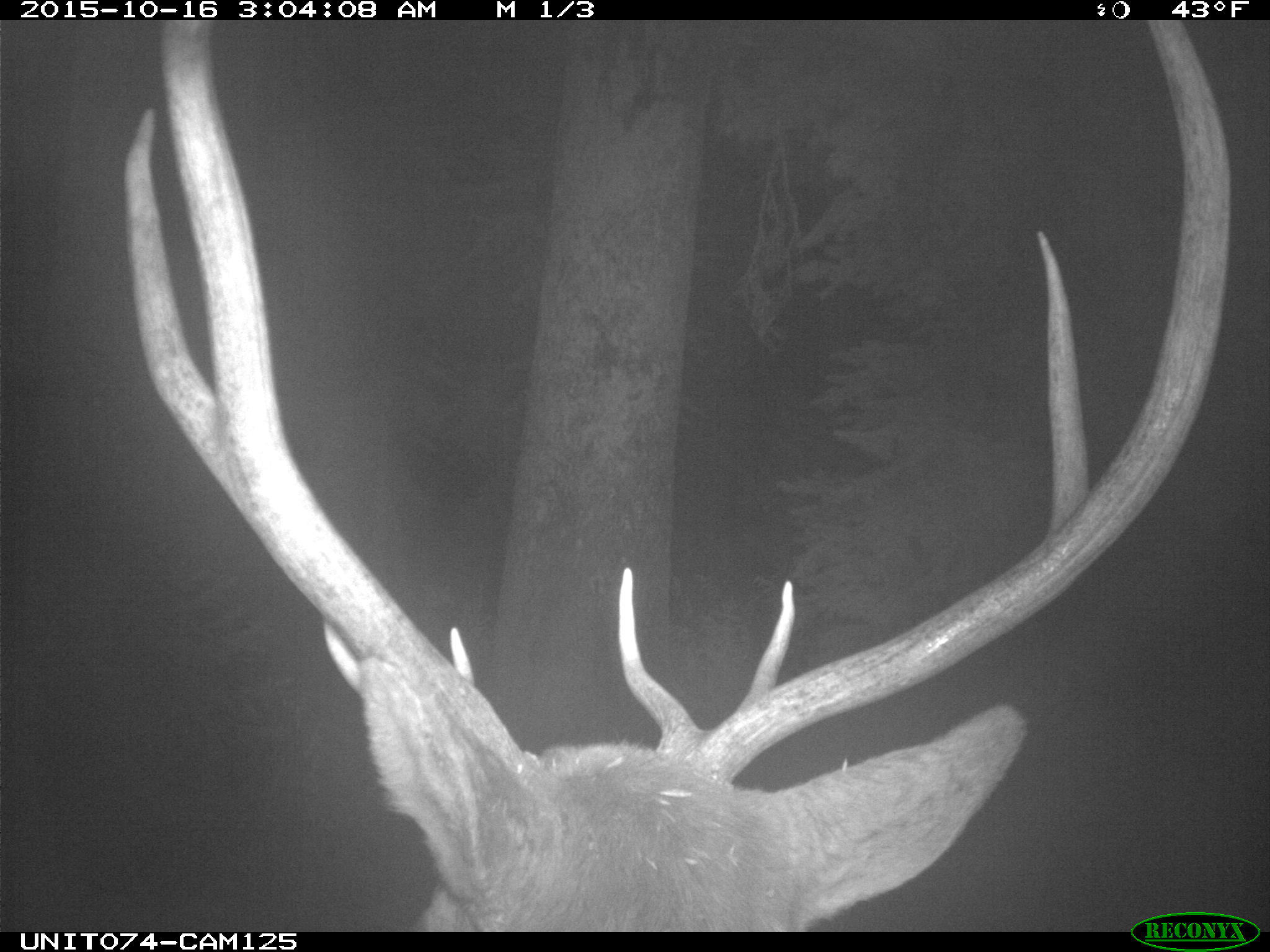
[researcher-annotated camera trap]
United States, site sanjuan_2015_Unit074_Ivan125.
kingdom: Animalia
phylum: Chordata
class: Mammalia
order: Artiodactyla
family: Cervidae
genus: Cervus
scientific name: Cervus elaphus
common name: red deer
Cervus elaphus (red deer).